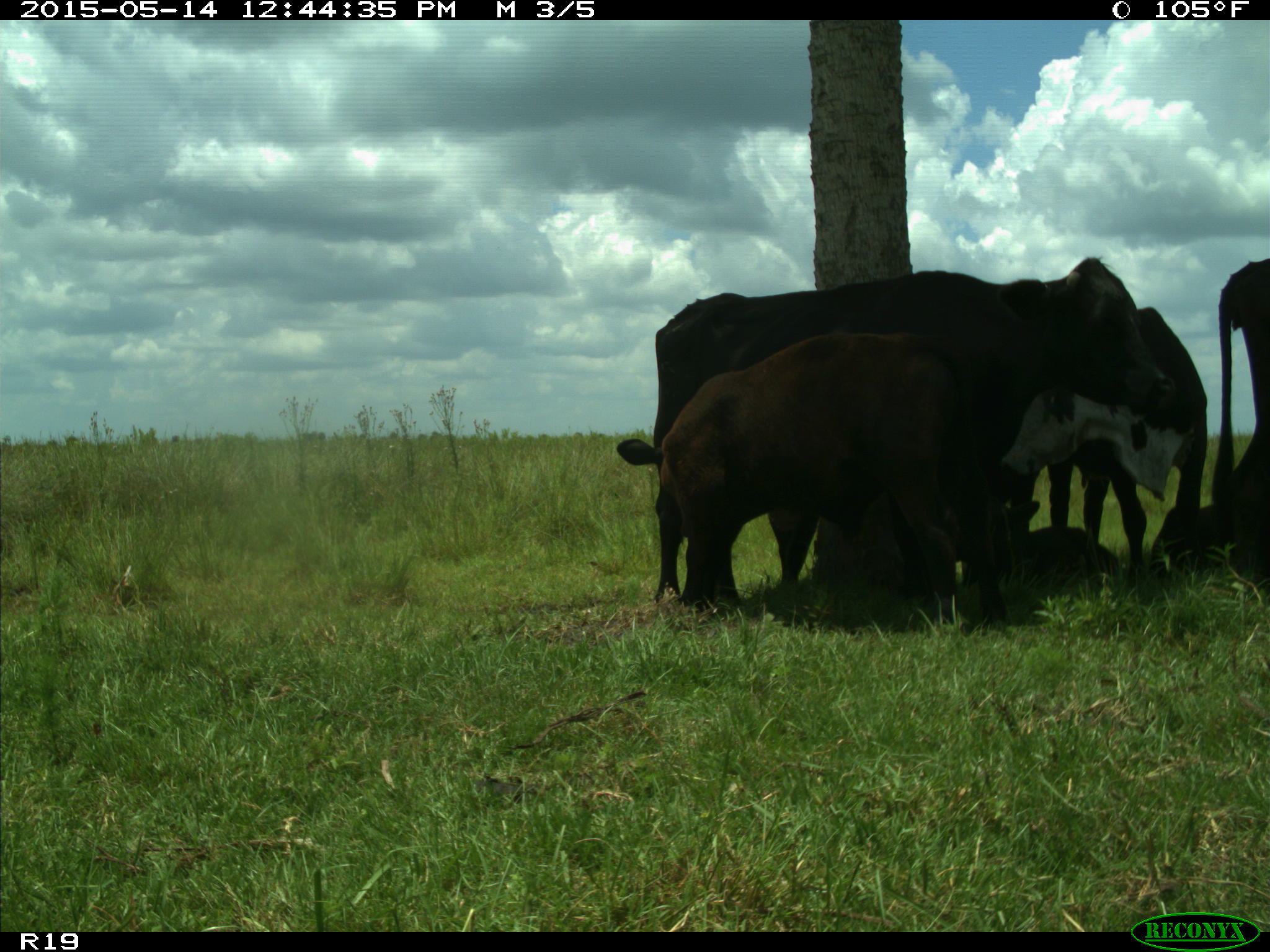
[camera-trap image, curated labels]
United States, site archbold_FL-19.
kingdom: Animalia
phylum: Chordata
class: Mammalia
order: Artiodactyla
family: Bovidae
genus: Bos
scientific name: Bos taurus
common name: domestic cow